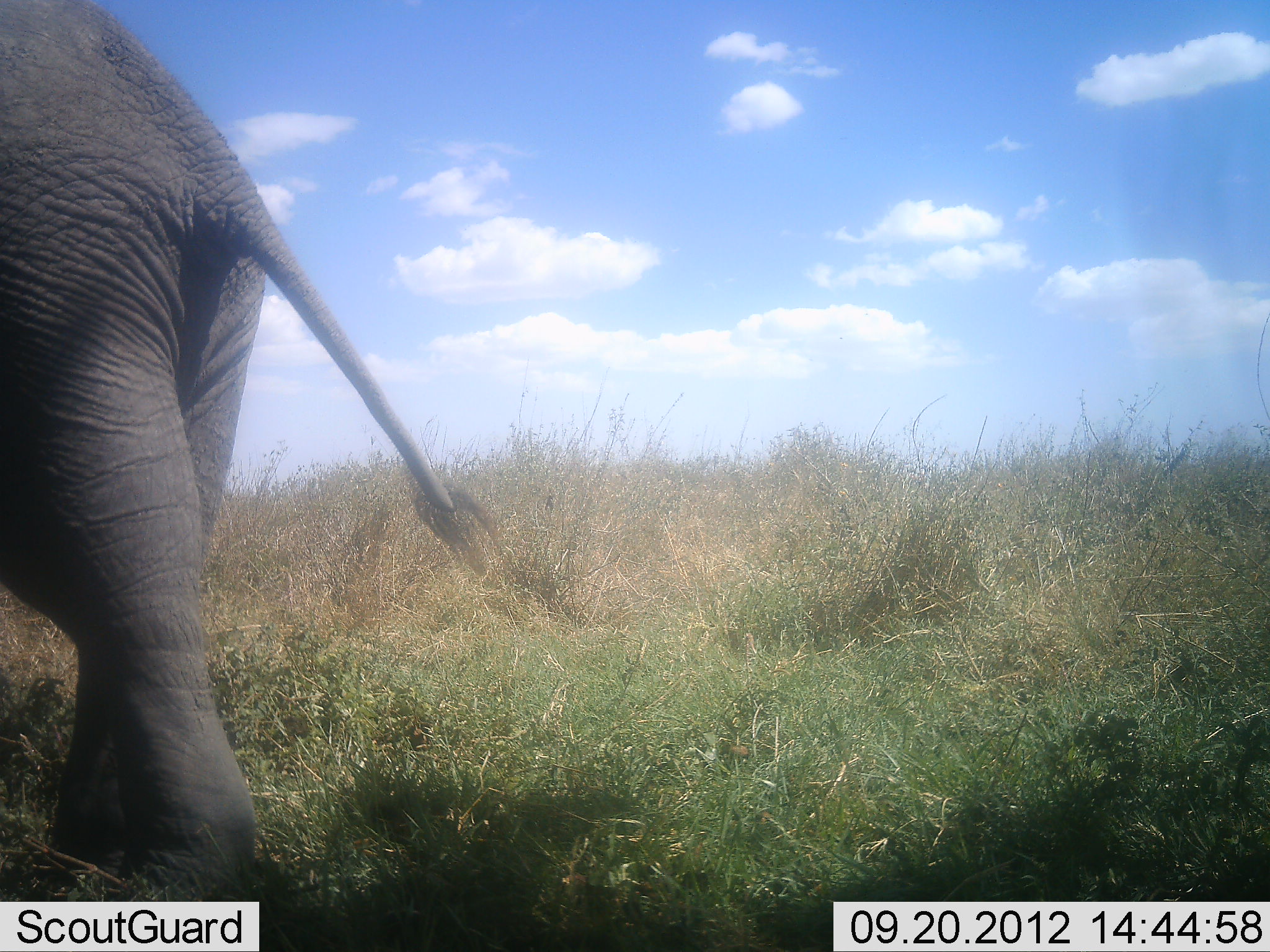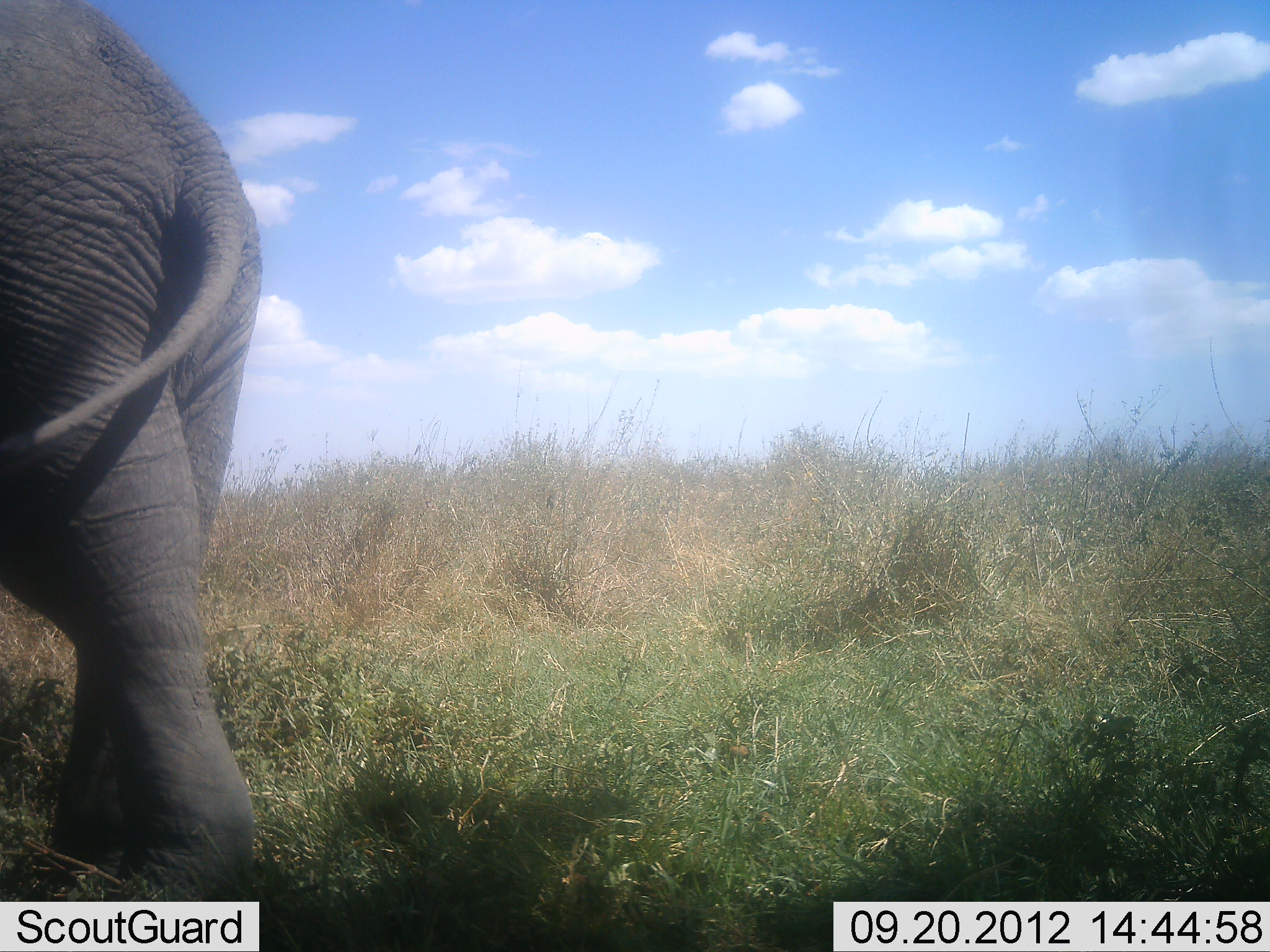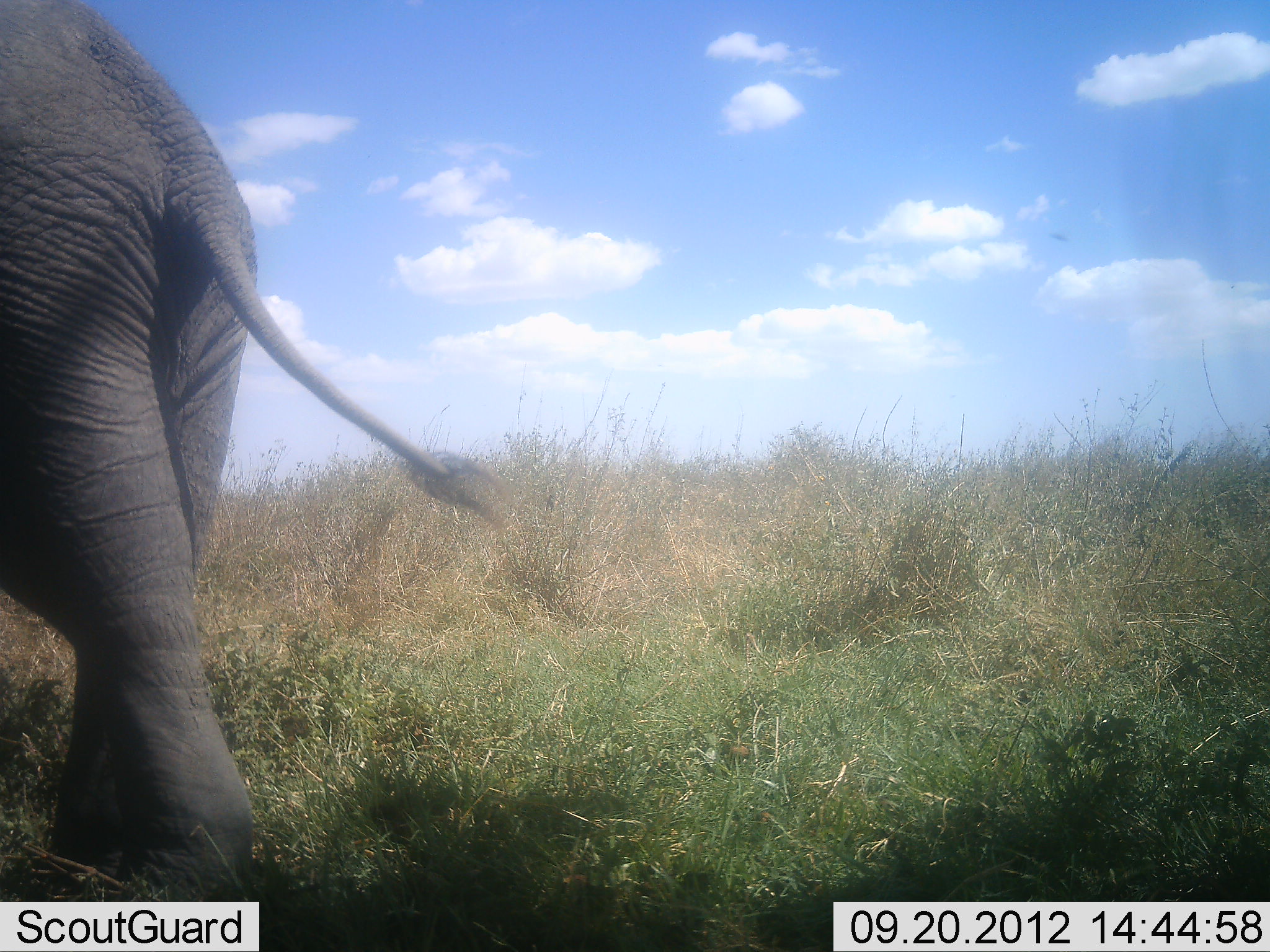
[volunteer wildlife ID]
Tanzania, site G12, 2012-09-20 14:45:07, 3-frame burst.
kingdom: Animalia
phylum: Chordata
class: Mammalia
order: Proboscidea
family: Elephantidae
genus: Loxodonta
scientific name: Loxodonta africana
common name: african bush elephant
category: elephant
Elephant (african bush elephant) (Loxodonta africana), count 1. Behavior (volunteer vote fractions): standing 80%, resting 0%, moving 20%, interacting 0%. Young present (vote fraction): 0%. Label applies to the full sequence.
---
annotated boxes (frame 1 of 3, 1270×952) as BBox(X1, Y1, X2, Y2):
animal: BBox(0, 0, 512, 902)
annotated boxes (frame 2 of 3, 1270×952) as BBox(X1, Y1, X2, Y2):
animal: BBox(0, 0, 262, 901)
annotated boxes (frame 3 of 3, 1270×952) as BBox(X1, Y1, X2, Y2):
animal: BBox(1, 0, 513, 900)